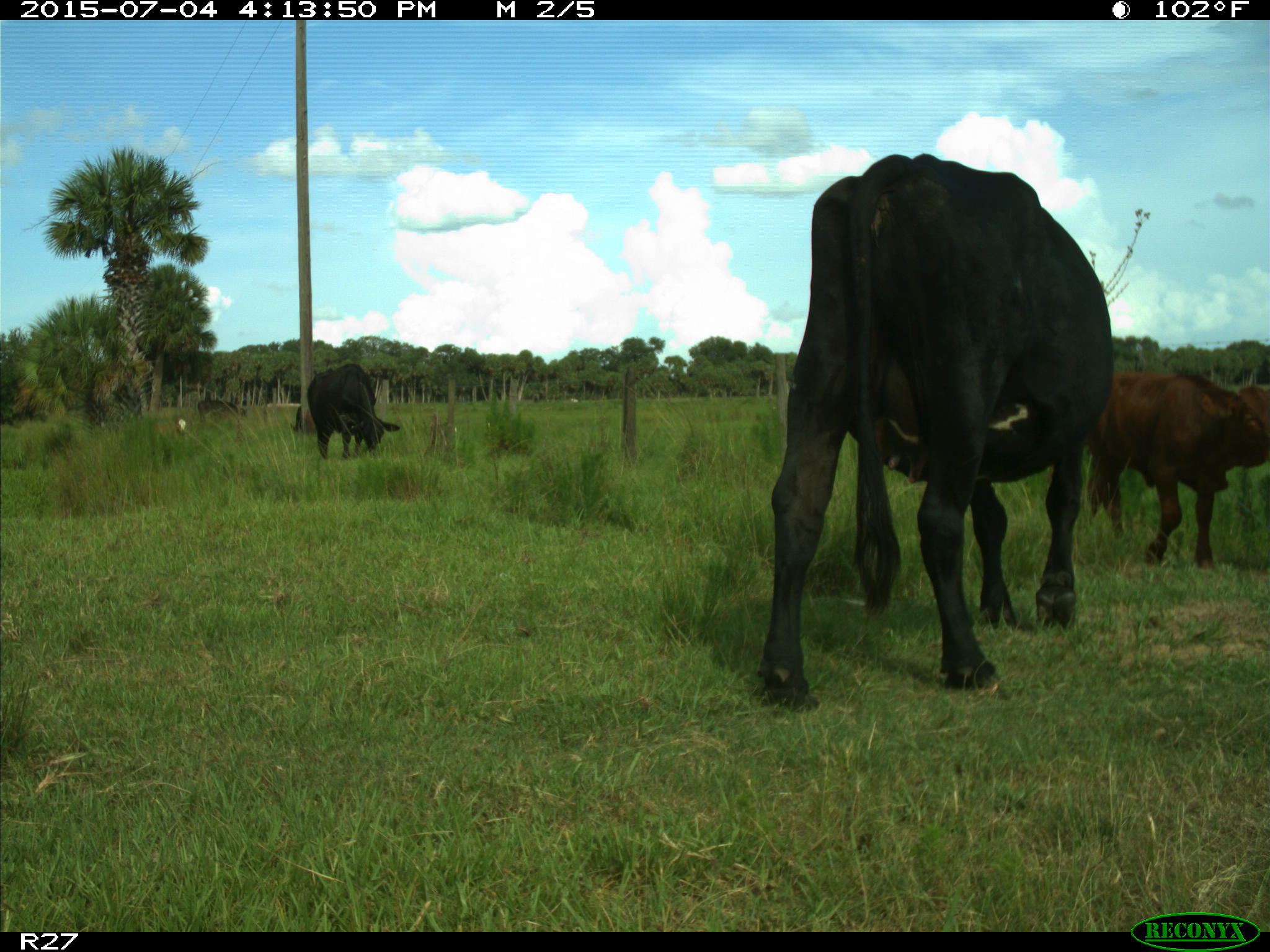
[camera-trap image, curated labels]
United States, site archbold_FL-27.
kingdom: Animalia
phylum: Chordata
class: Mammalia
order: Artiodactyla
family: Bovidae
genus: Bos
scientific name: Bos taurus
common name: domestic cow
Bos taurus (domestic cow).